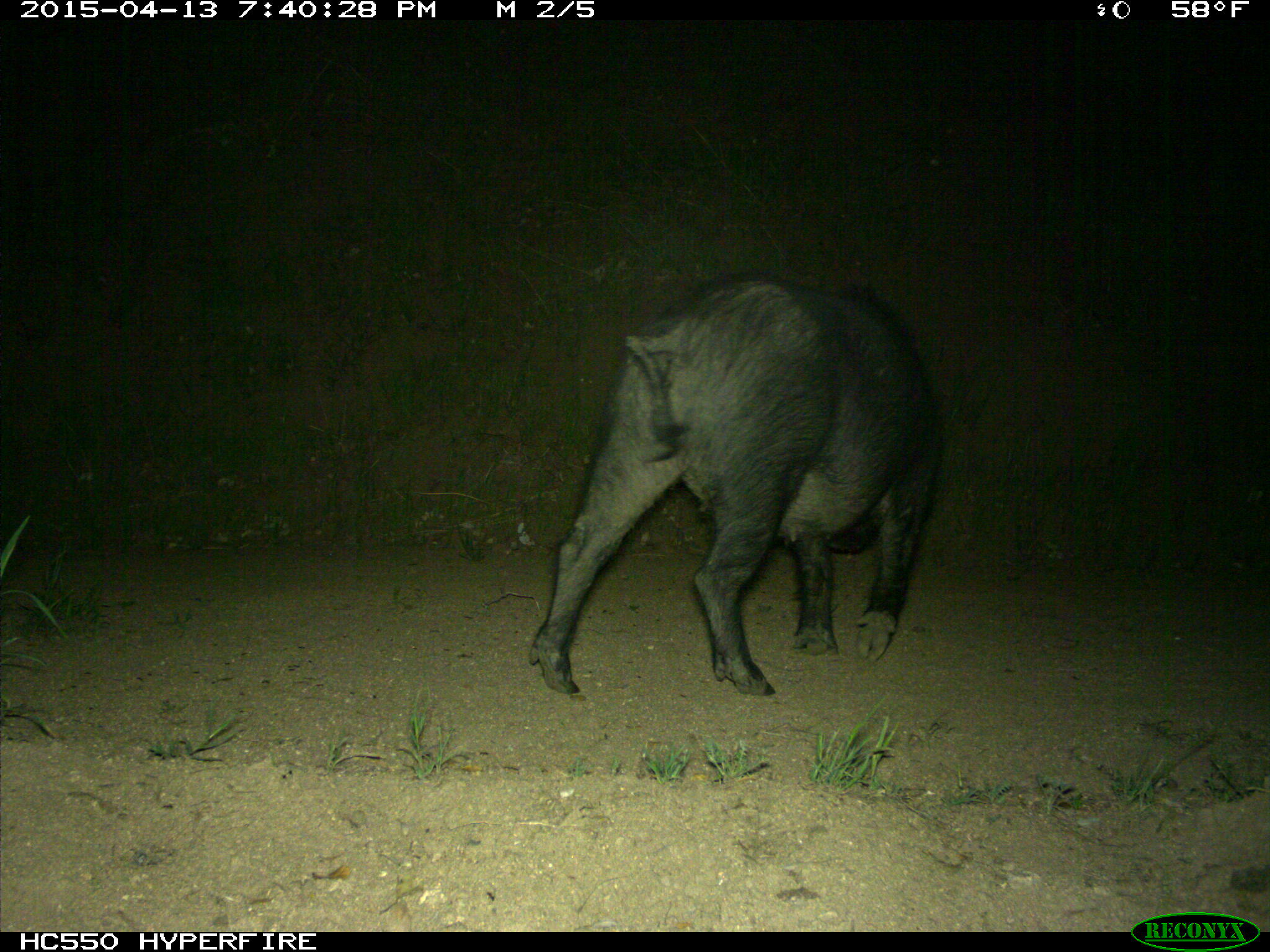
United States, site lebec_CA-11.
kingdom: Animalia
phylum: Chordata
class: Mammalia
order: Artiodactyla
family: Suidae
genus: Sus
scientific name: Sus scrofa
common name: wild boar